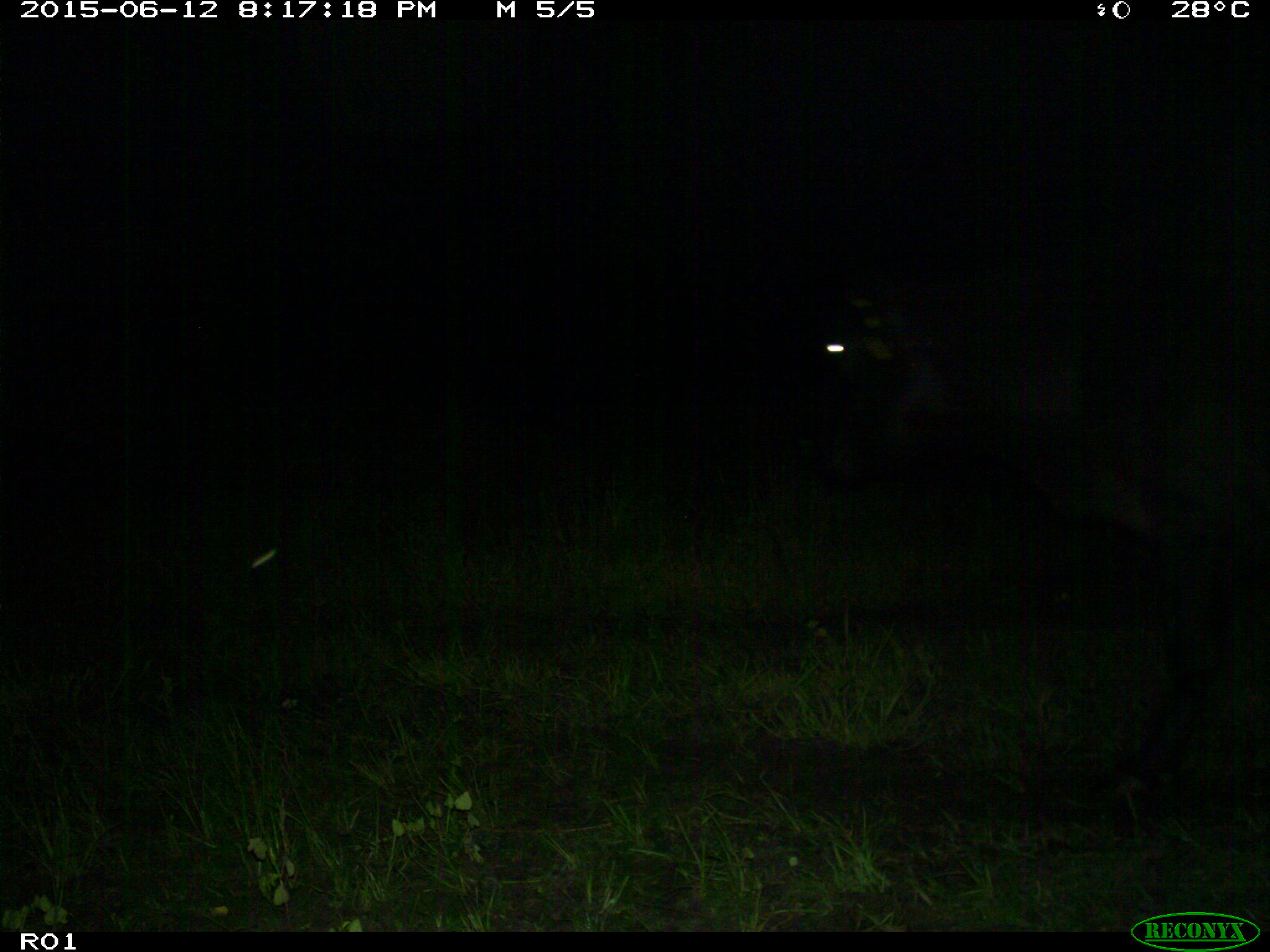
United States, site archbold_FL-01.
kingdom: Animalia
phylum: Chordata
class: Mammalia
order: Artiodactyla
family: Bovidae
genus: Bos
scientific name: Bos taurus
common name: domestic cow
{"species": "Bos taurus (domestic cow)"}